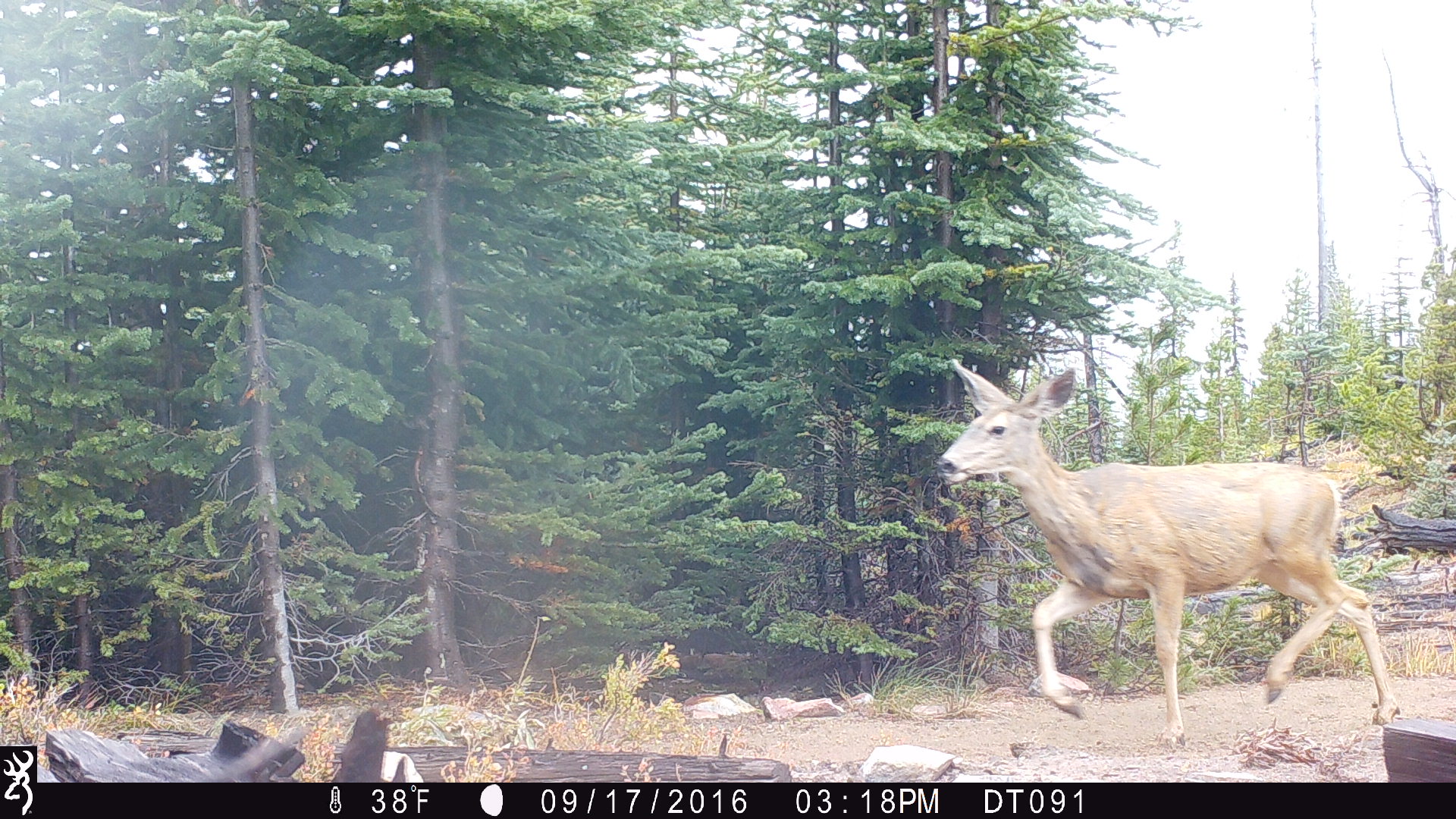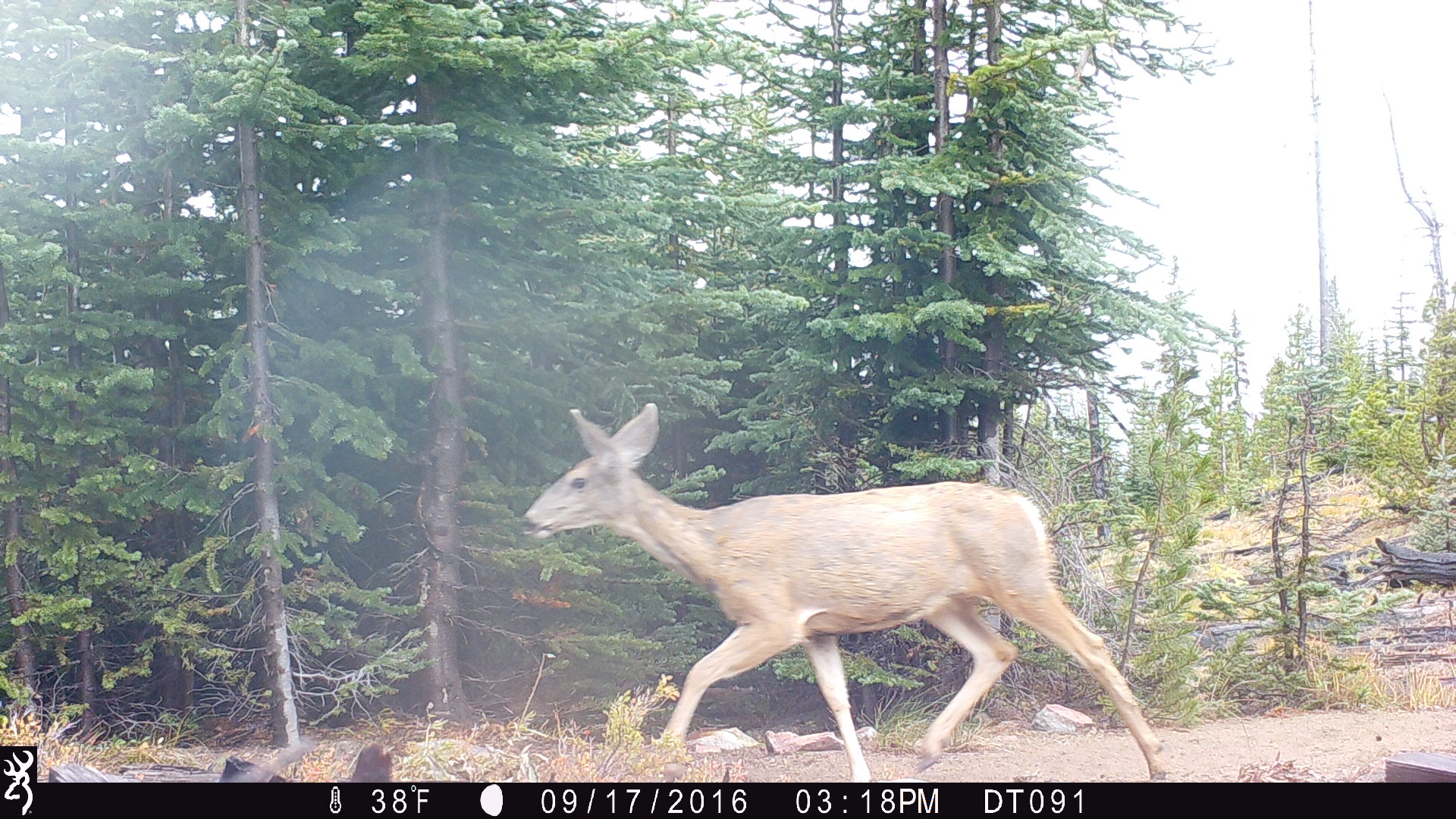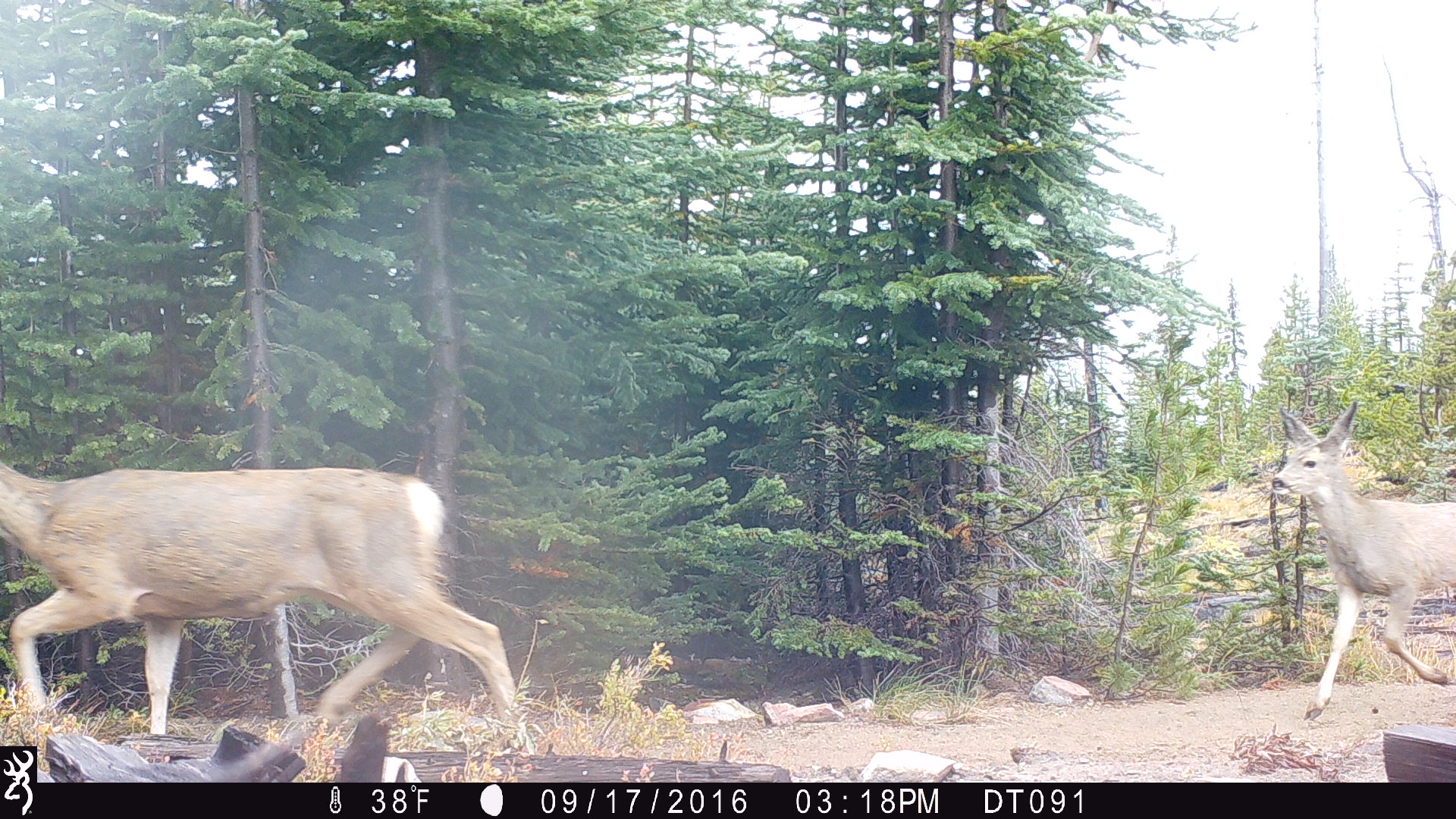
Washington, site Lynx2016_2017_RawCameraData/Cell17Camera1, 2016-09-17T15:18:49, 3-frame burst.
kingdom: Animalia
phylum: Chordata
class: Mammalia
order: Artiodactyla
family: Cervidae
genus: Odocoileus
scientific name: Odocoileus hemionus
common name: mule deer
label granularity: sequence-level